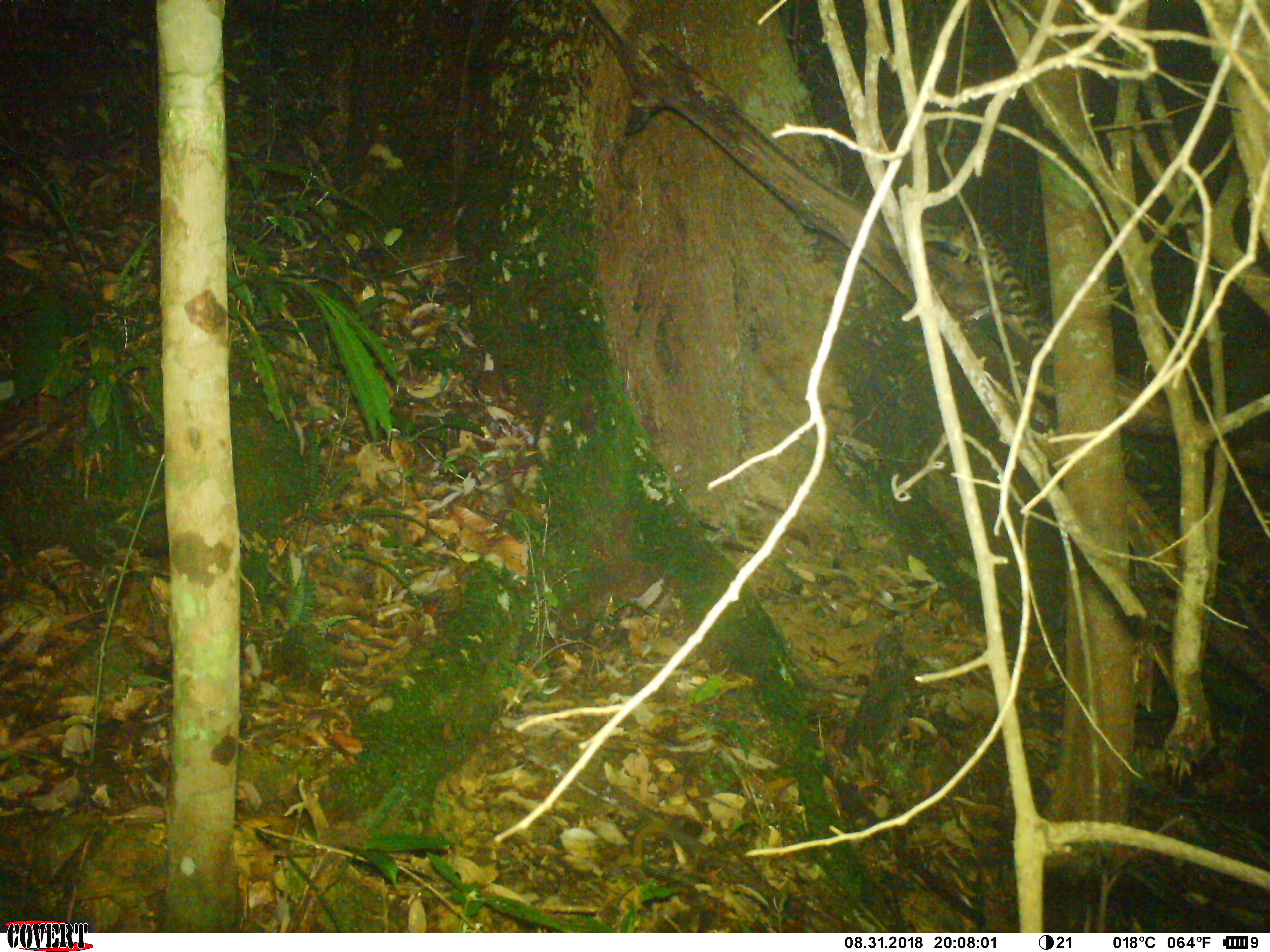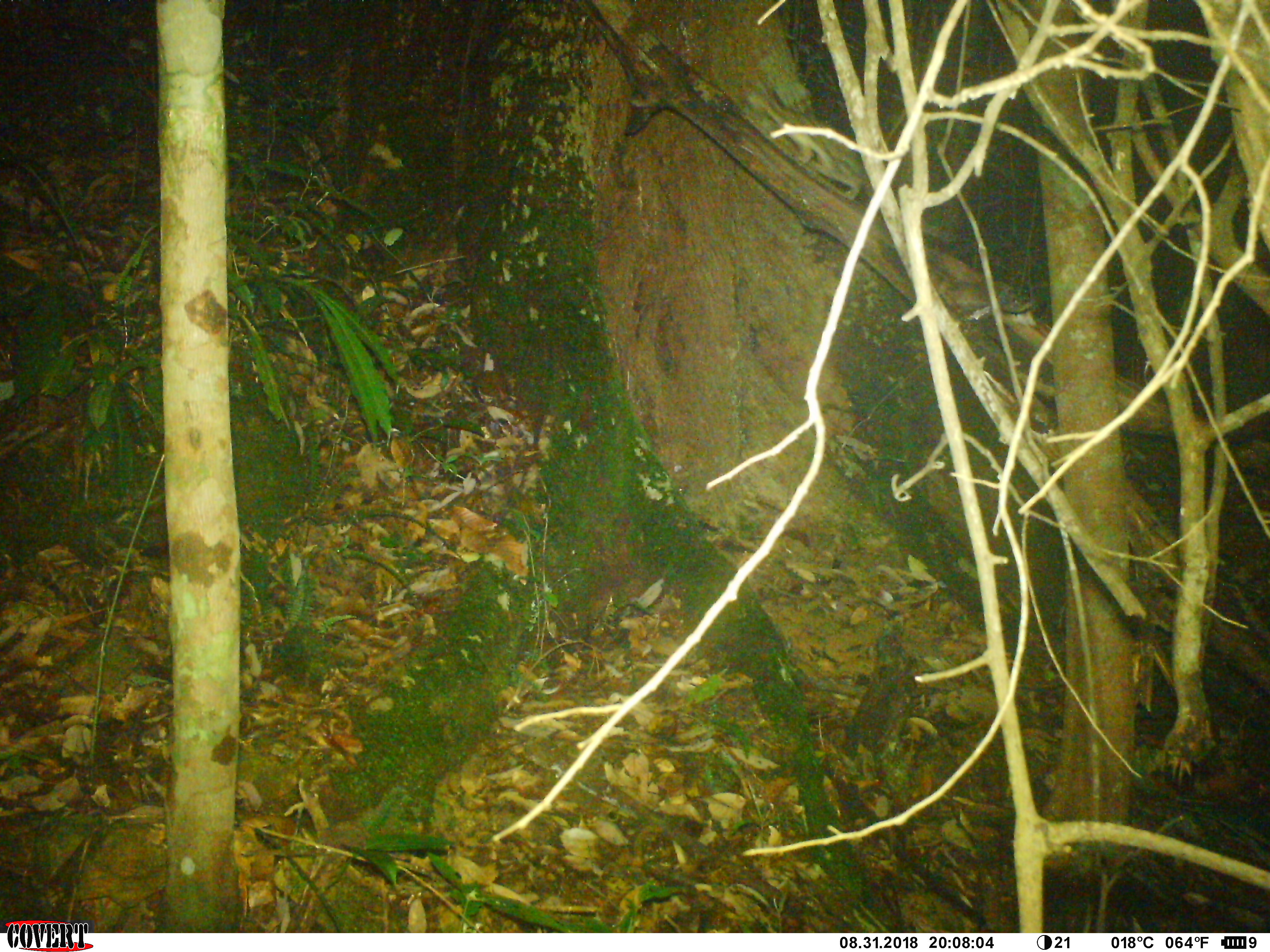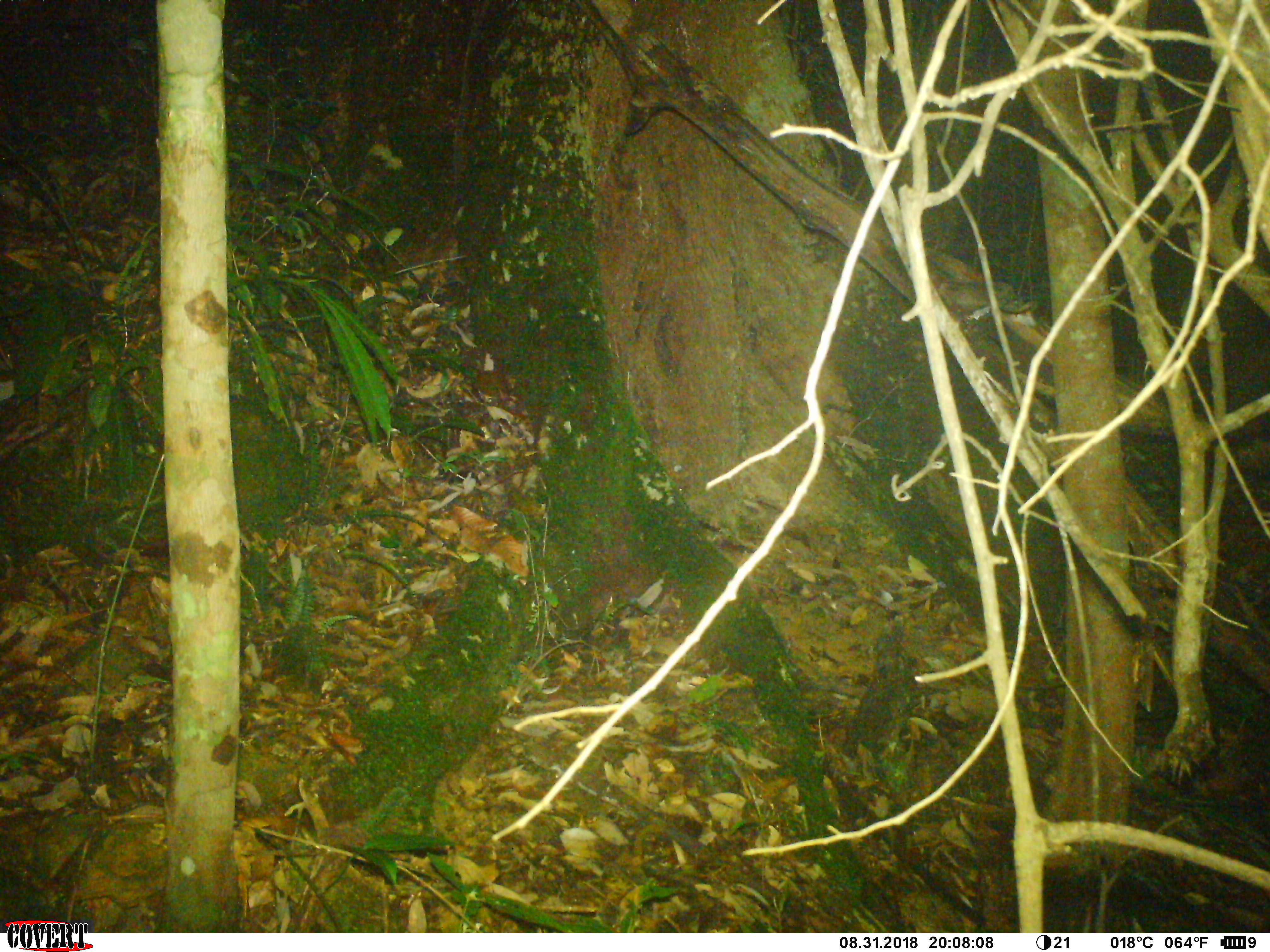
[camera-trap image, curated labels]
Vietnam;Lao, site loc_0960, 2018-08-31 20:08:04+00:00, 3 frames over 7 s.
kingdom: Animalia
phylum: Chordata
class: Mammalia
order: Carnivora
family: Prionodontidae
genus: Prionodon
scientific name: Prionodon pardicolor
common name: spotted linsang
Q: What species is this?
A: Spotted linsang (Prionodon pardicolor).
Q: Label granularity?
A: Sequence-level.